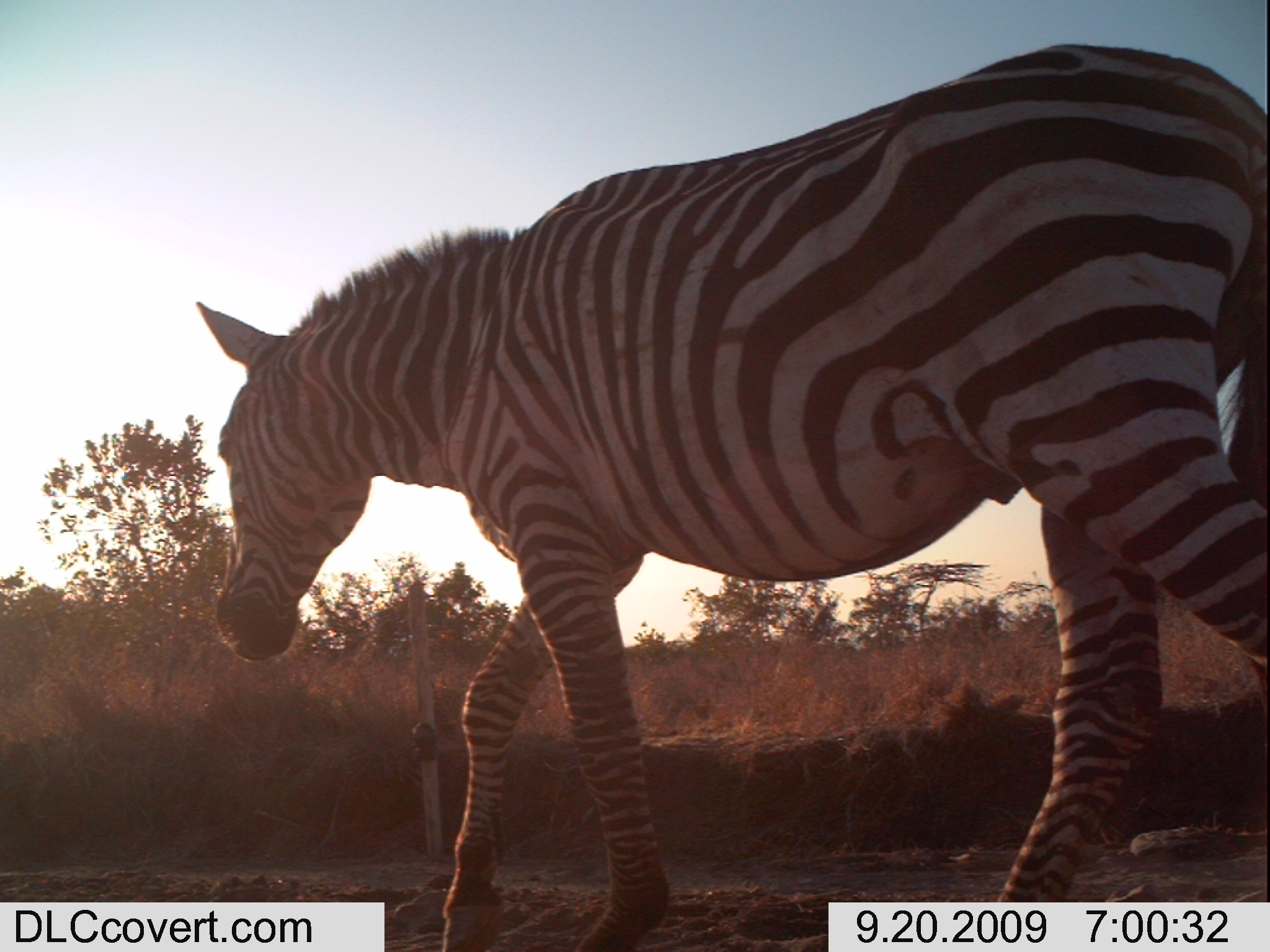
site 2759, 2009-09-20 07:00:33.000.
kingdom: Animalia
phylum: Chordata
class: Mammalia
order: Perissodactyla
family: Equidae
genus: Equus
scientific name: Equus quagga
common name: plains zebra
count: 1